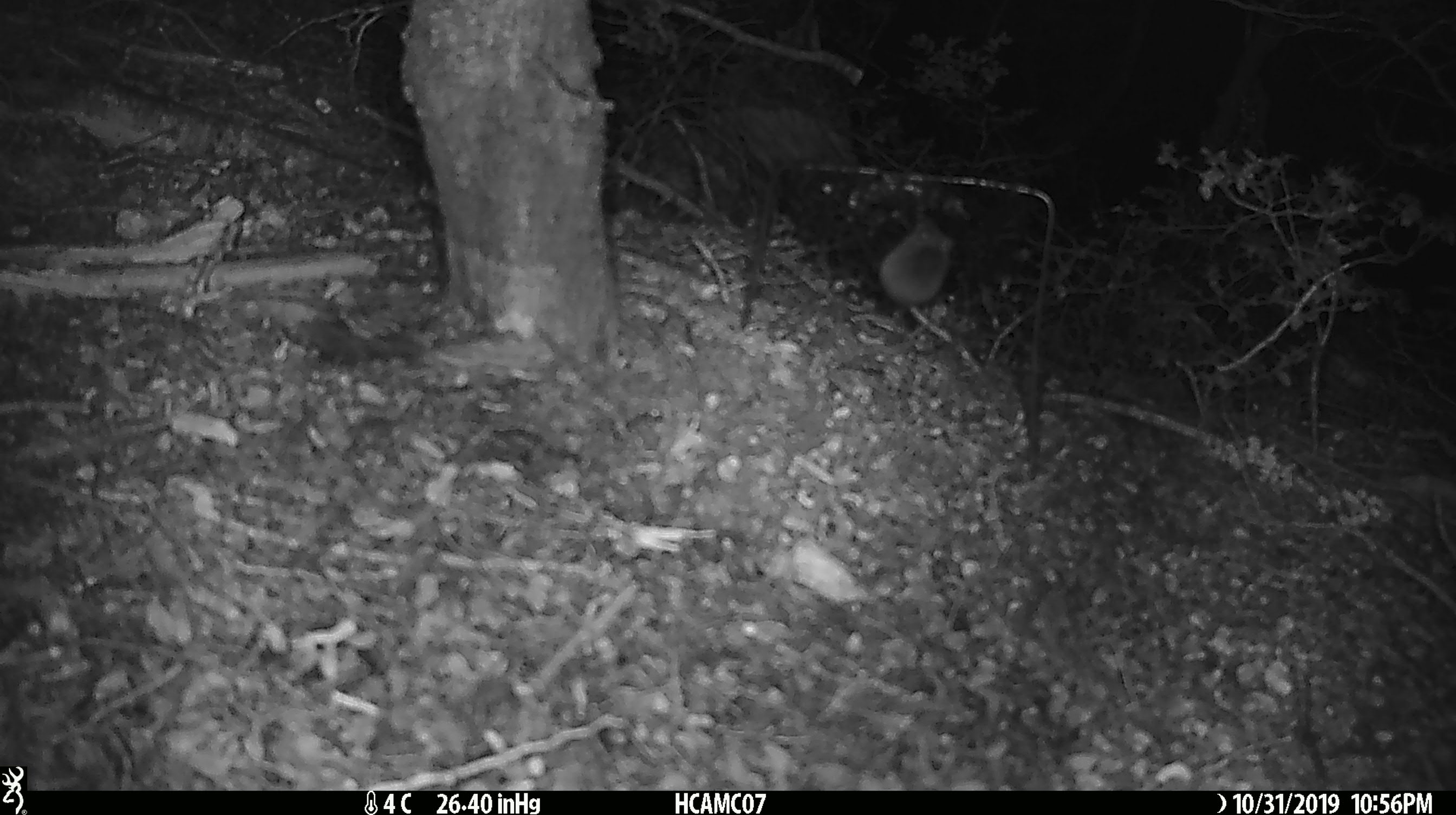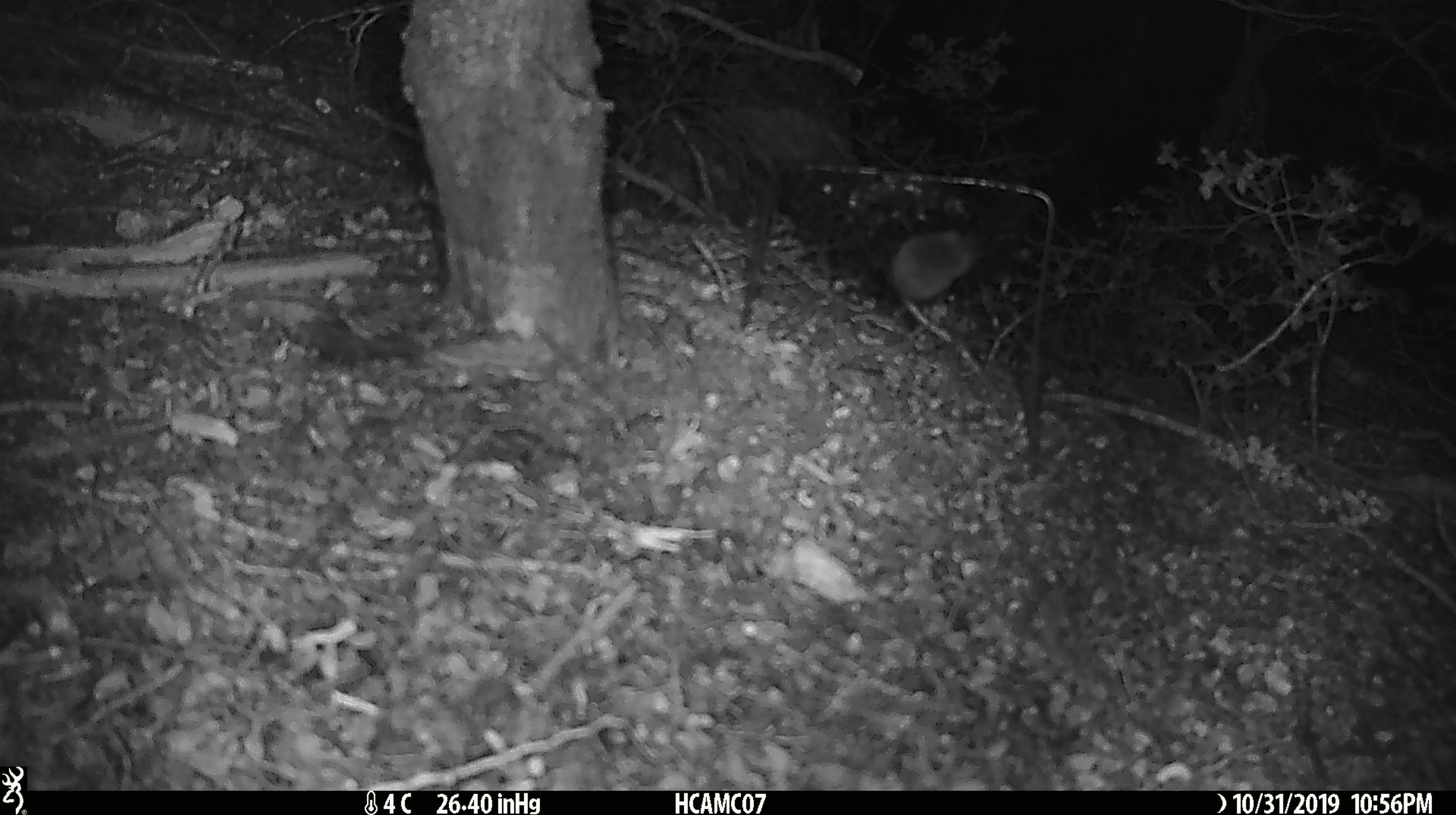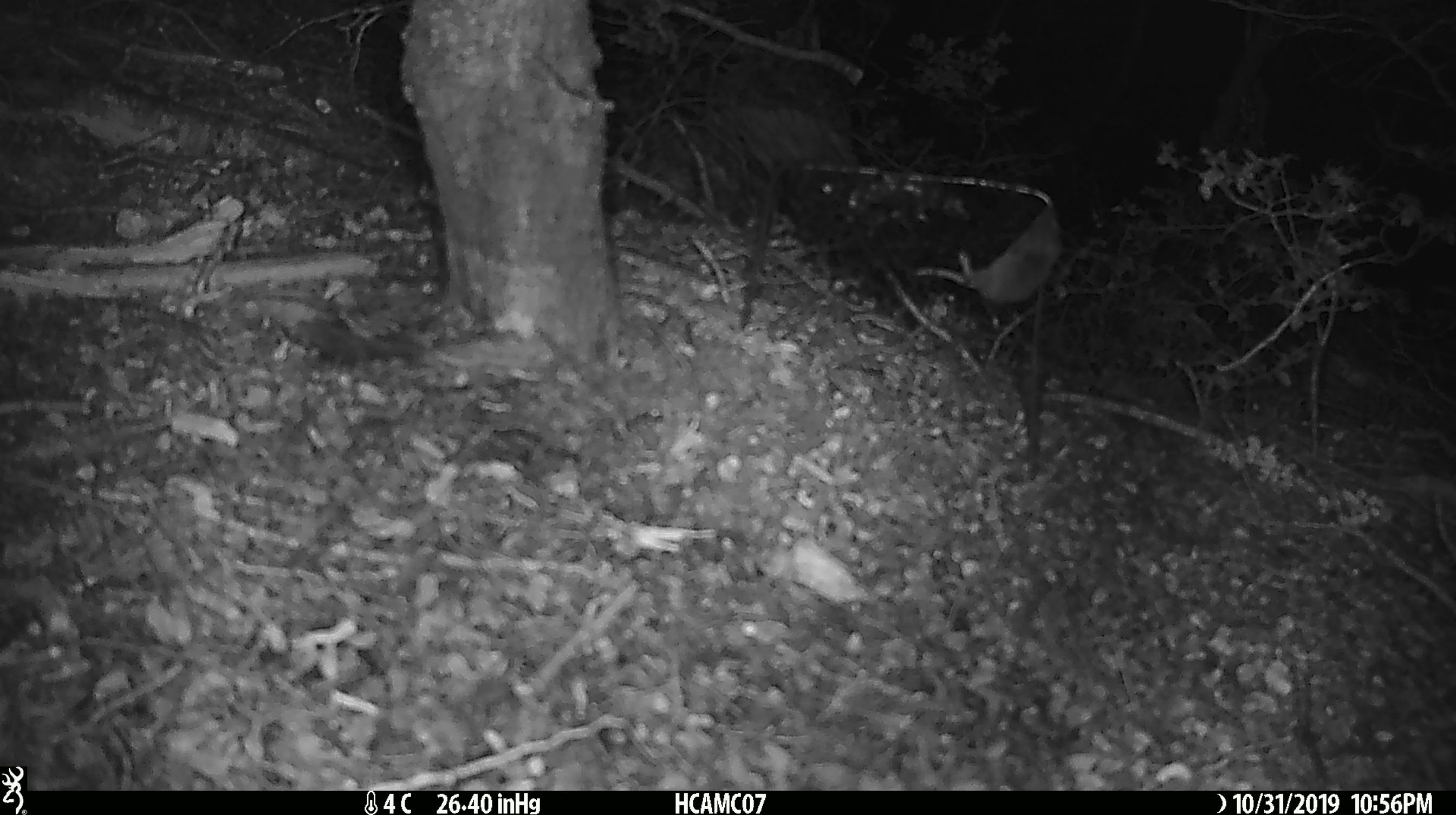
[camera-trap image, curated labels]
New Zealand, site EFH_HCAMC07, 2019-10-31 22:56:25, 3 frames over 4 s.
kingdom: Animalia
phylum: Chordata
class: Mammalia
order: Rodentia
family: Muridae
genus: Mus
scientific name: Mus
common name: mouse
Mouse (Mus).